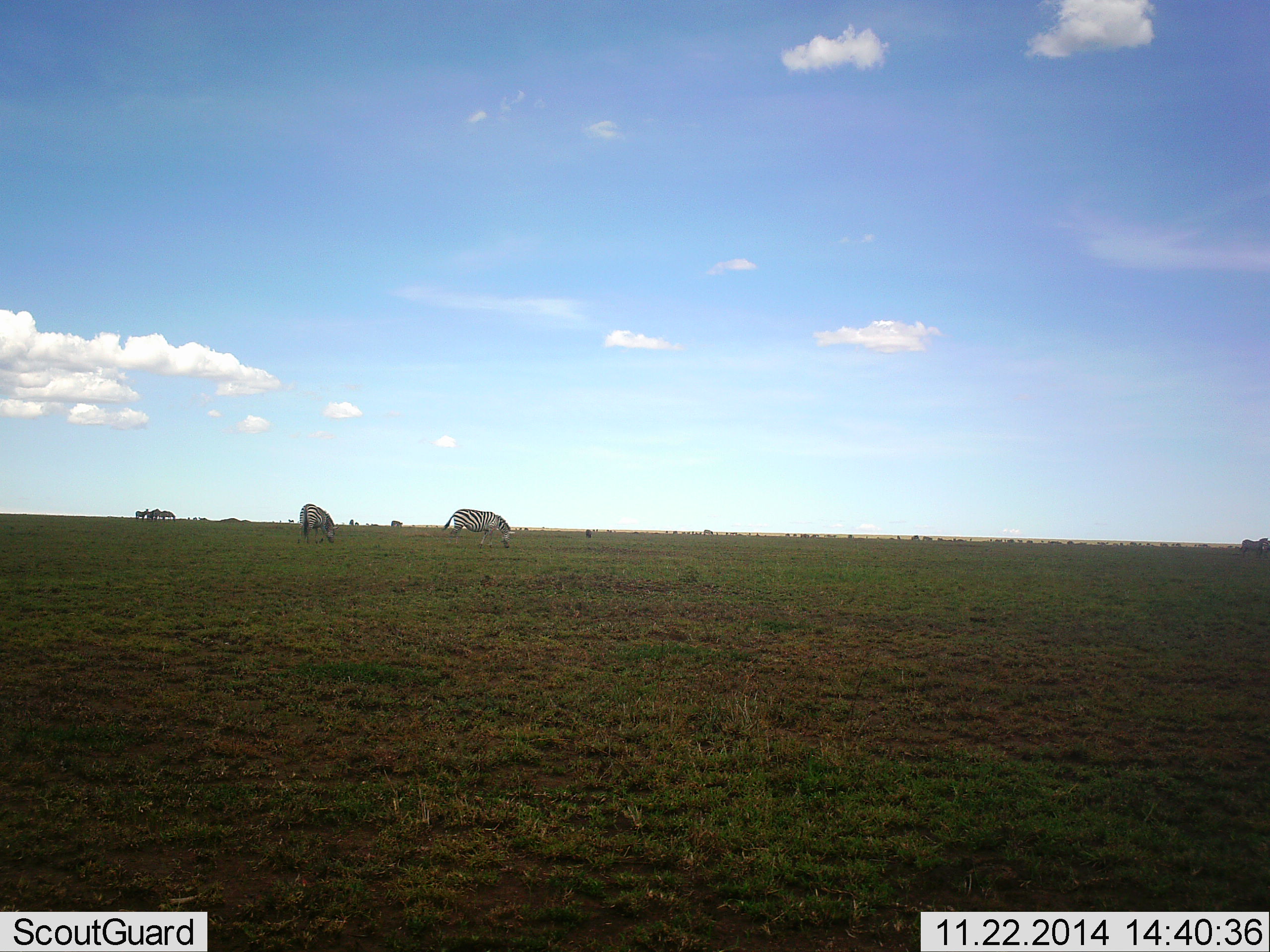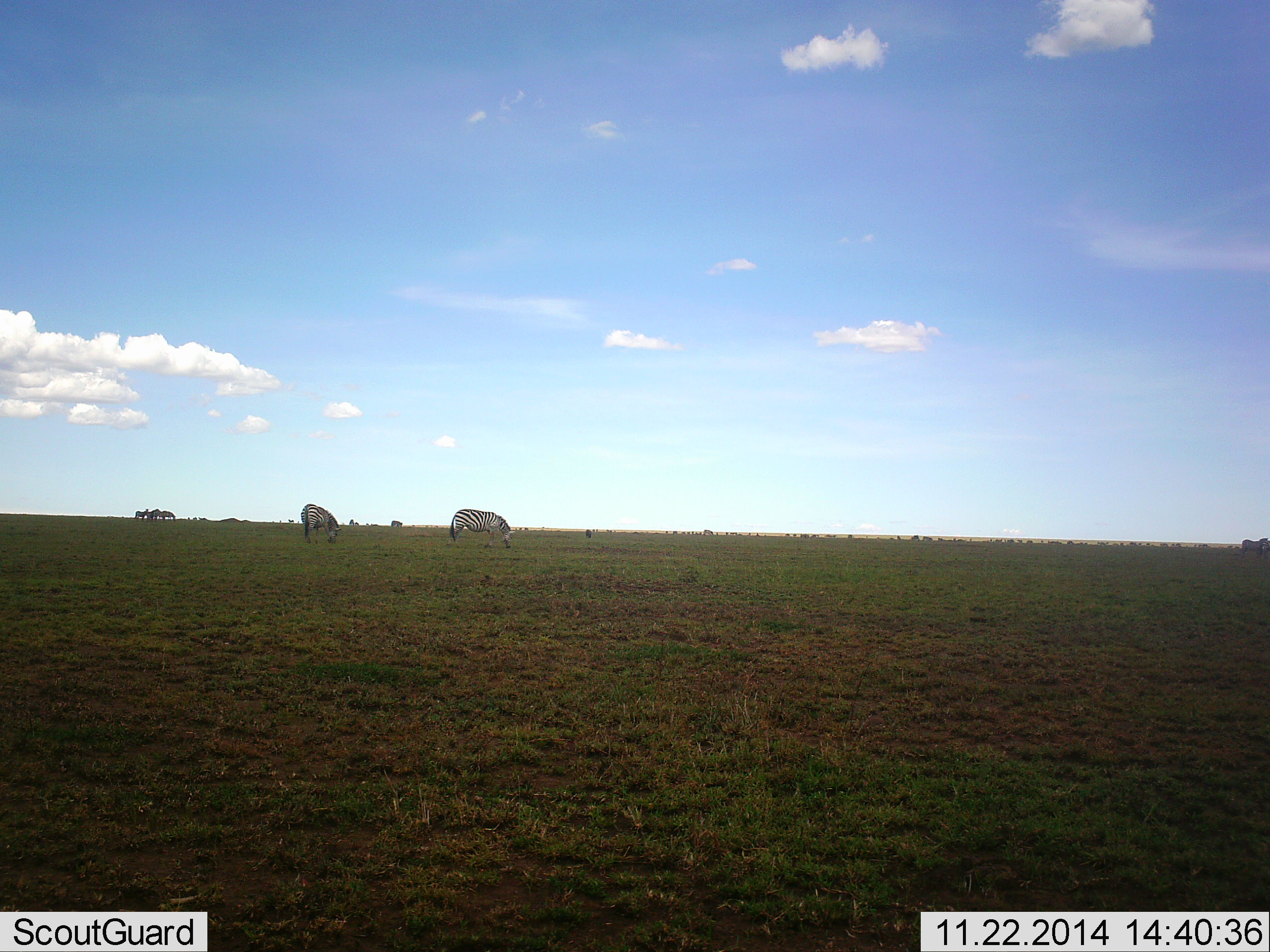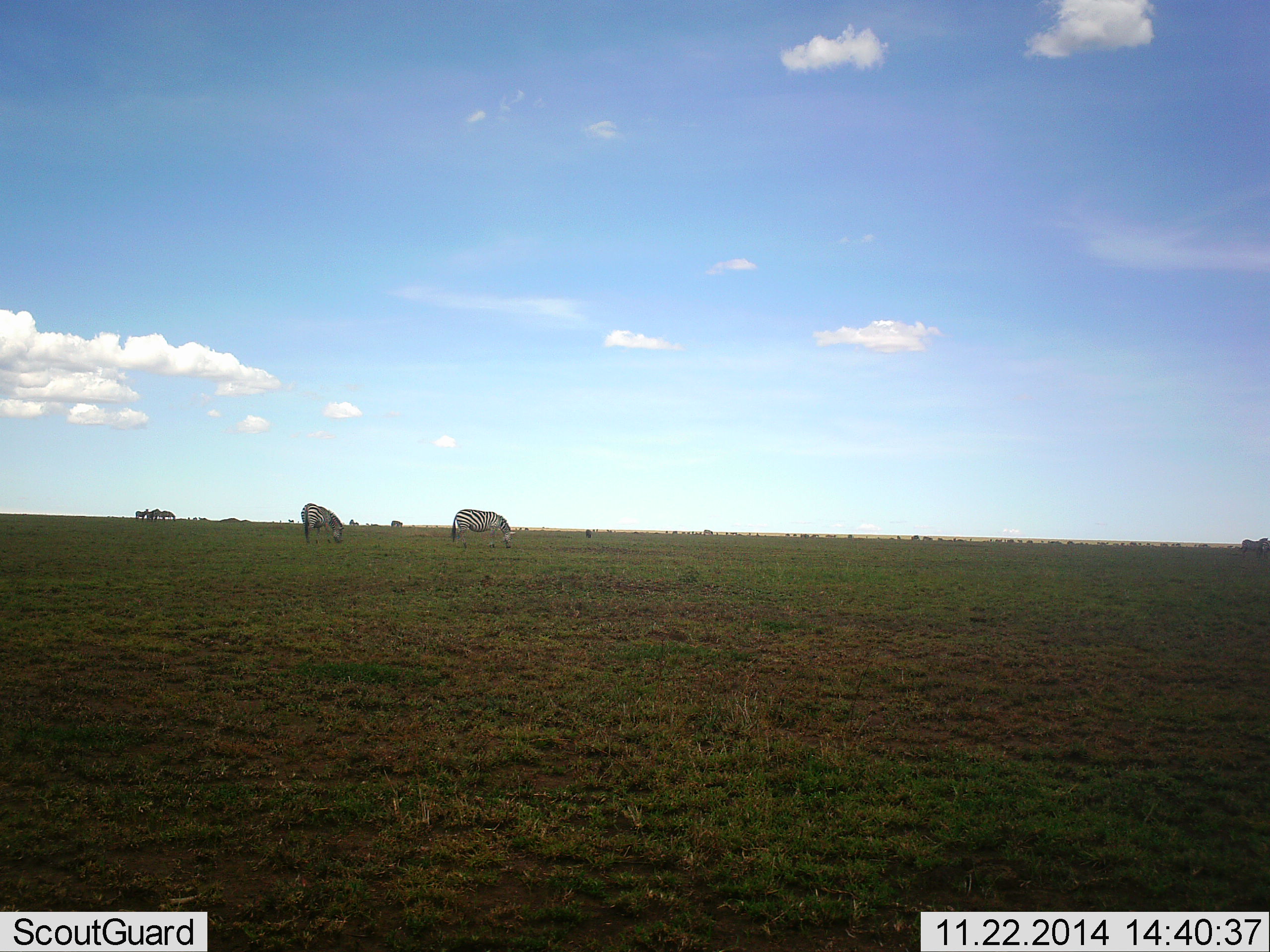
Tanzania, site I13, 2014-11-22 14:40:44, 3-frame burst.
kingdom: Animalia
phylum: Chordata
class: Mammalia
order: Perissodactyla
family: Equidae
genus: Equus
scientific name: Equus quagga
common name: plains zebra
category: zebra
Zebra (plains zebra) (Equus quagga), count 3. Behavior (volunteer vote fractions): standing 70%, resting 0%, moving 10%, interacting 0%. Young present (vote fraction): 0%. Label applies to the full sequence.